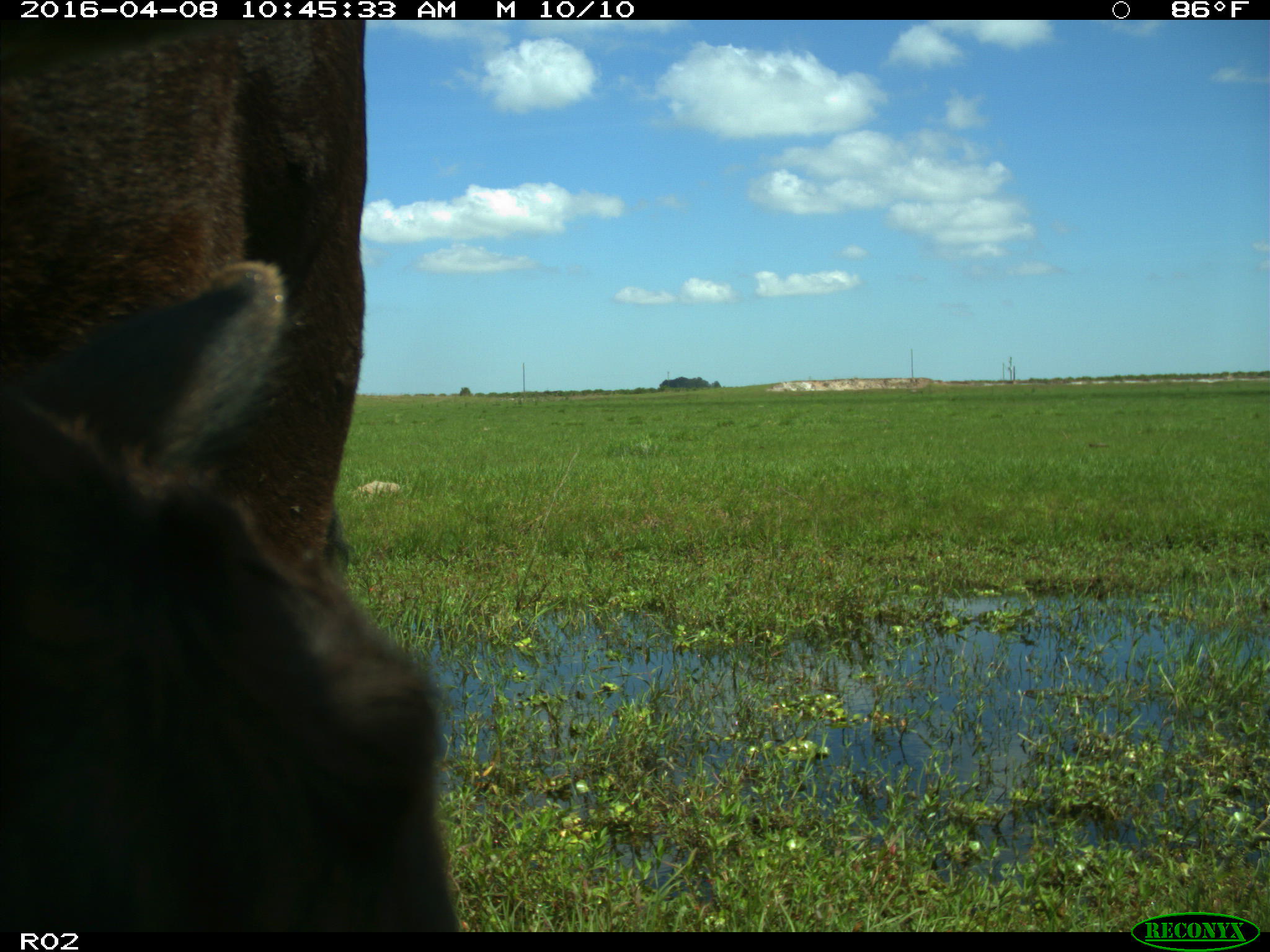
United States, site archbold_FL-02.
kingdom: Animalia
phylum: Chordata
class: Mammalia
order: Artiodactyla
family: Bovidae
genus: Bos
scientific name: Bos taurus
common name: domestic cow